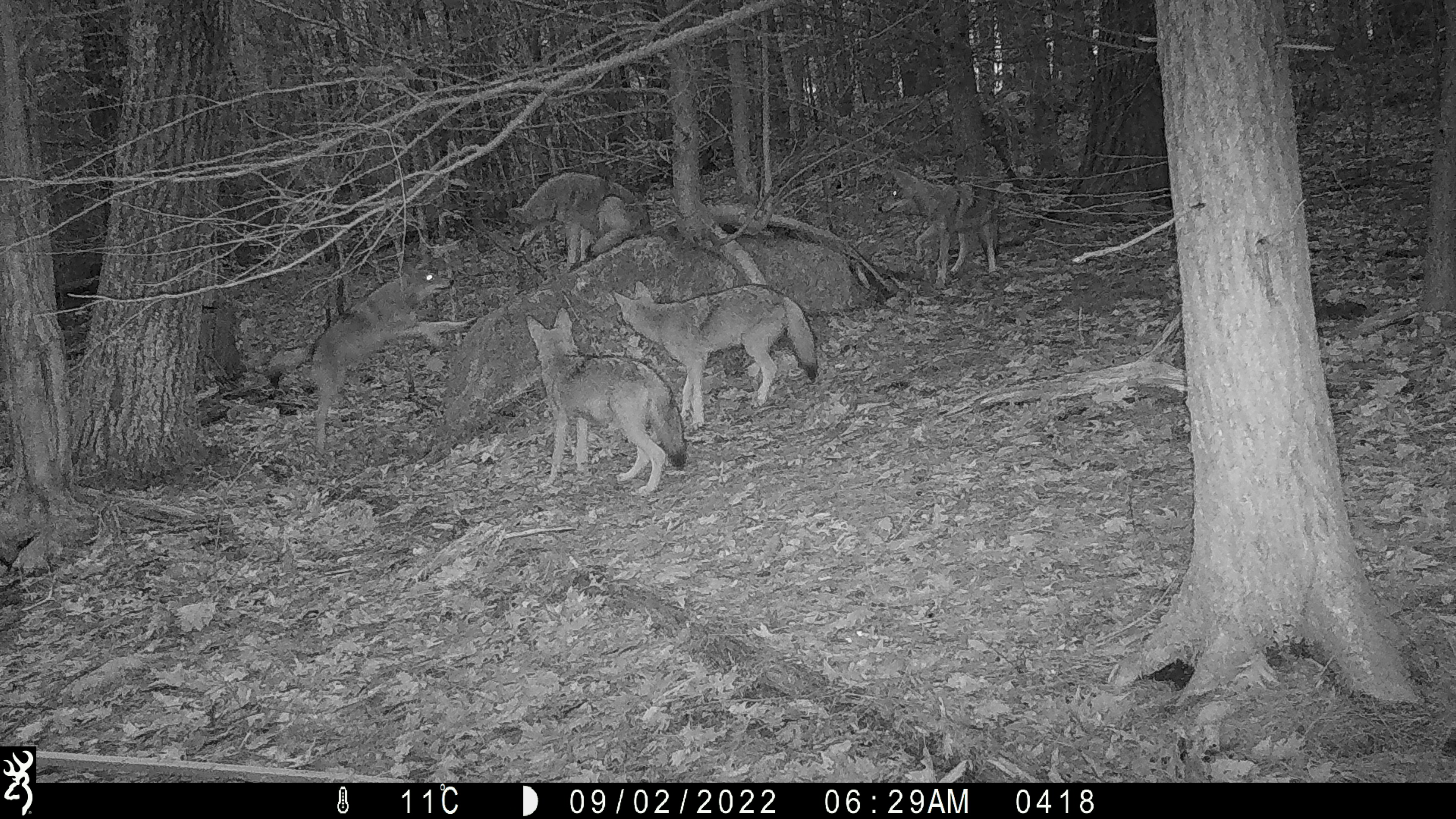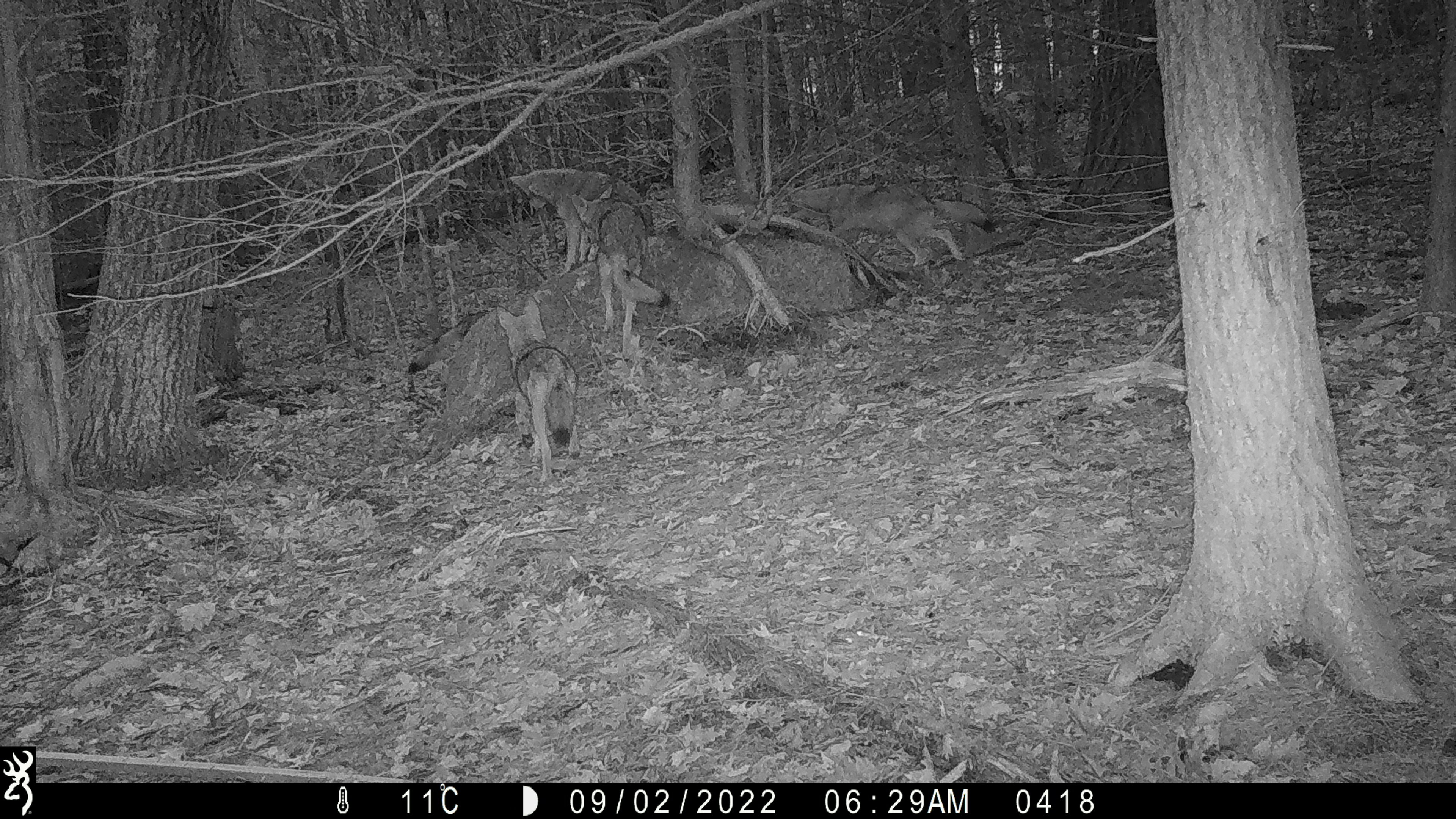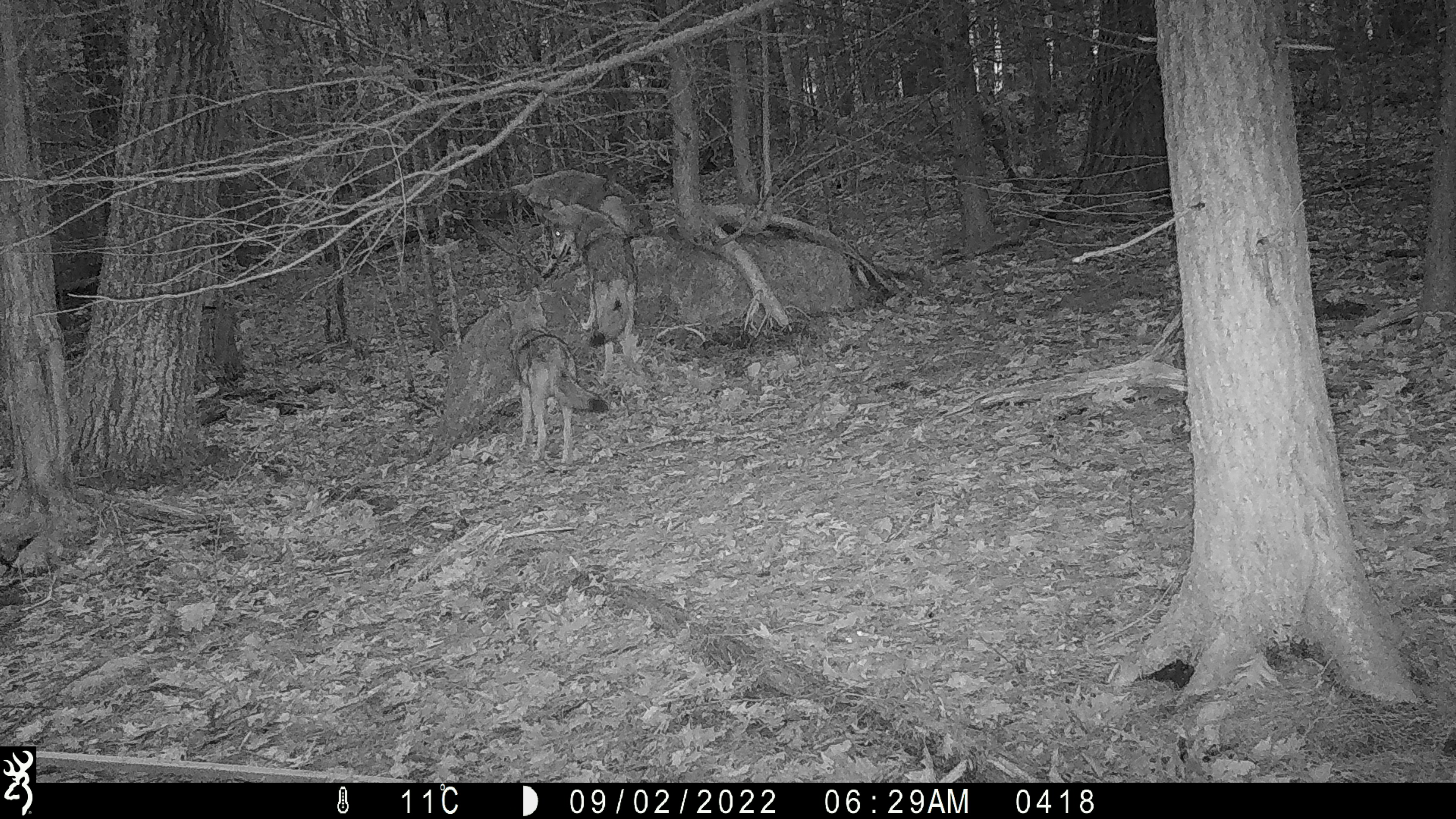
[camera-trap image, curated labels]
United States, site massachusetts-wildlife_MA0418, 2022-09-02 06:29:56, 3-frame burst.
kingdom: Animalia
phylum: Chordata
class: Mammalia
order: Carnivora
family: Canidae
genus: Canis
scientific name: Canis latrans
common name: coyote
Coyote (Canis latrans).